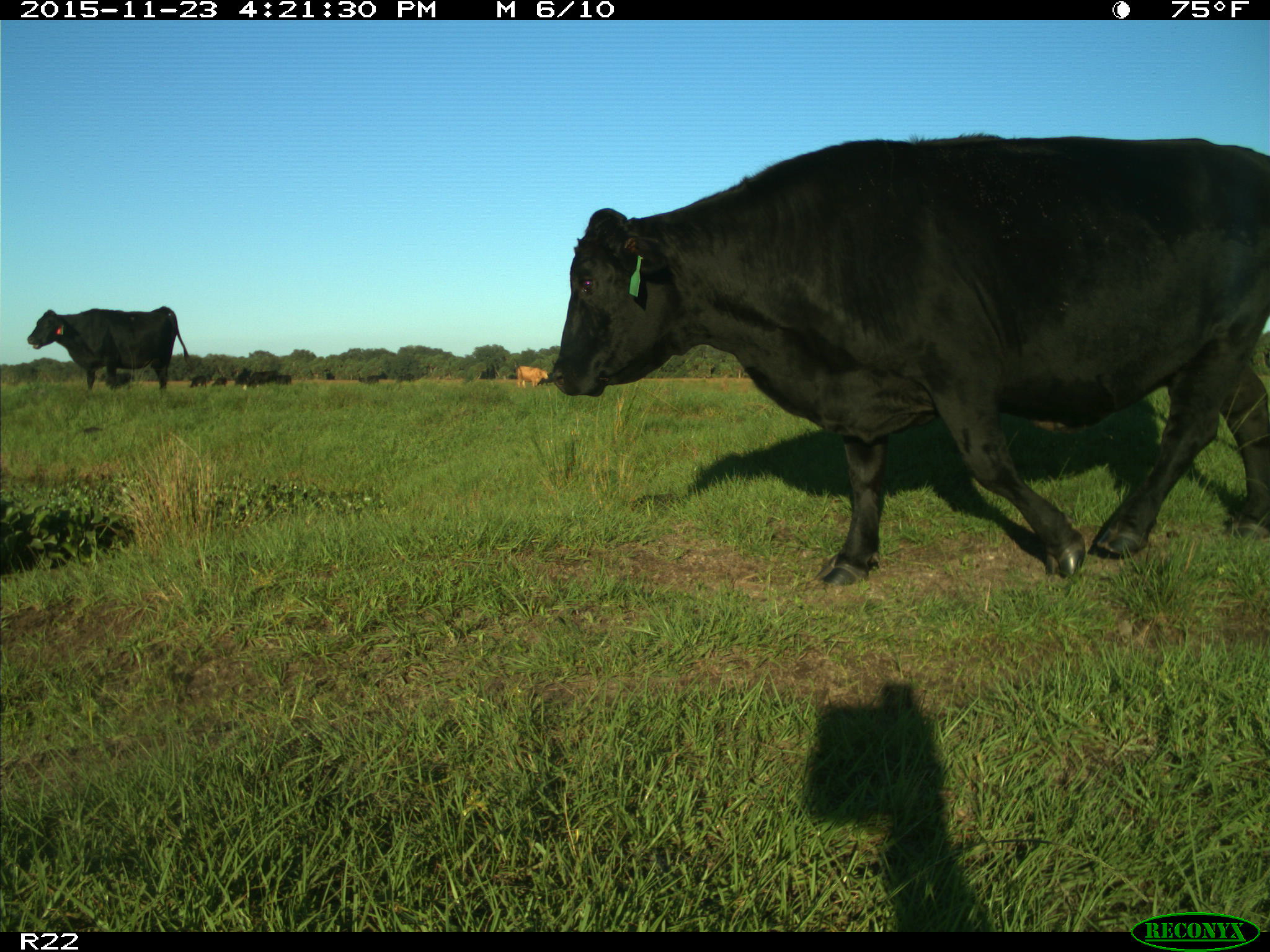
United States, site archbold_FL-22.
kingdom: Animalia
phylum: Chordata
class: Mammalia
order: Artiodactyla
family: Bovidae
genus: Bos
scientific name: Bos taurus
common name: domestic cow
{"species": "Bos taurus (domestic cow)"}